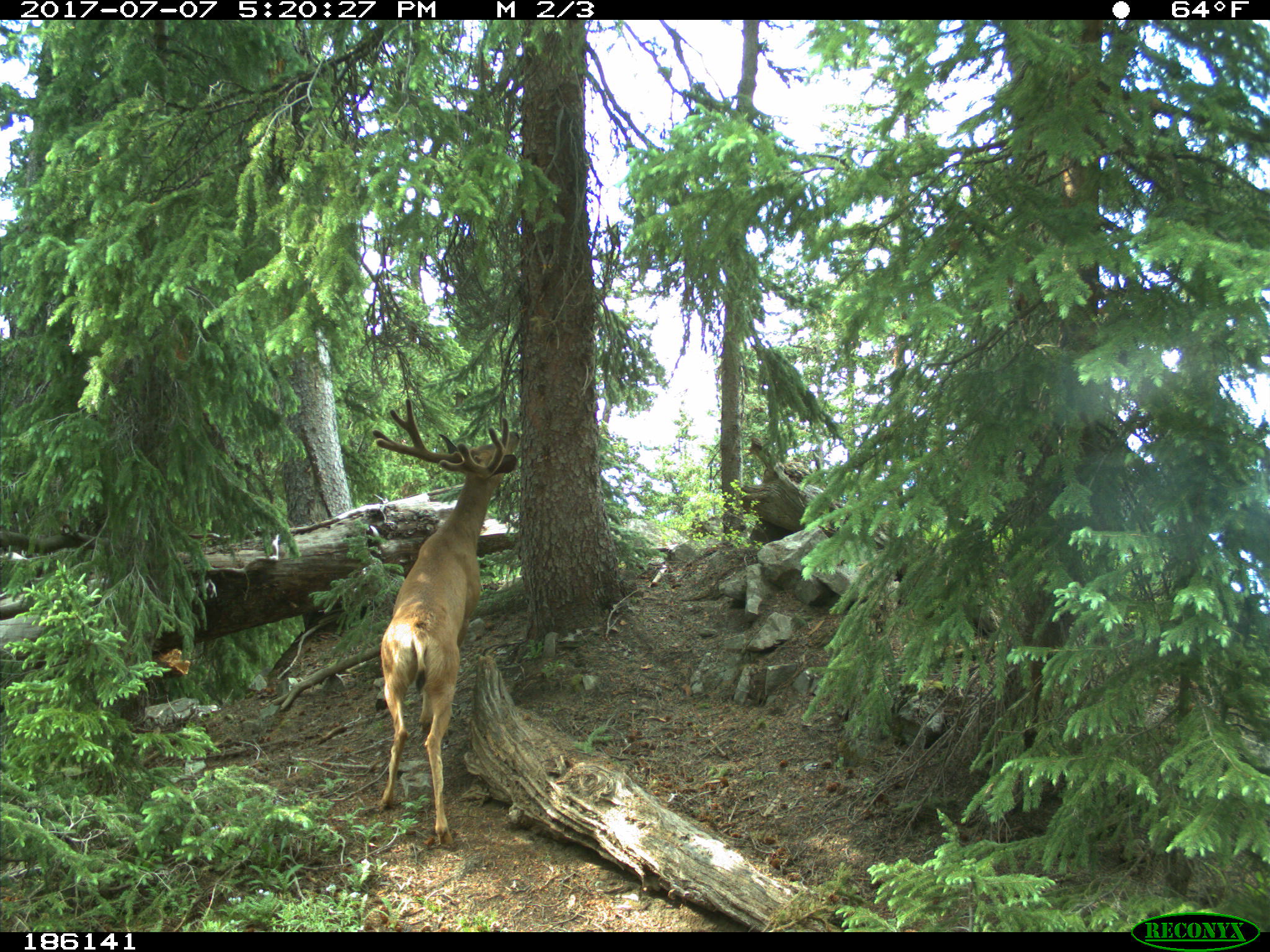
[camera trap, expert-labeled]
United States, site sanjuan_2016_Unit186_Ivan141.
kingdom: Animalia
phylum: Chordata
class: Mammalia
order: Artiodactyla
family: Cervidae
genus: Odocoileus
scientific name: Odocoileus hemionus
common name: mule deer